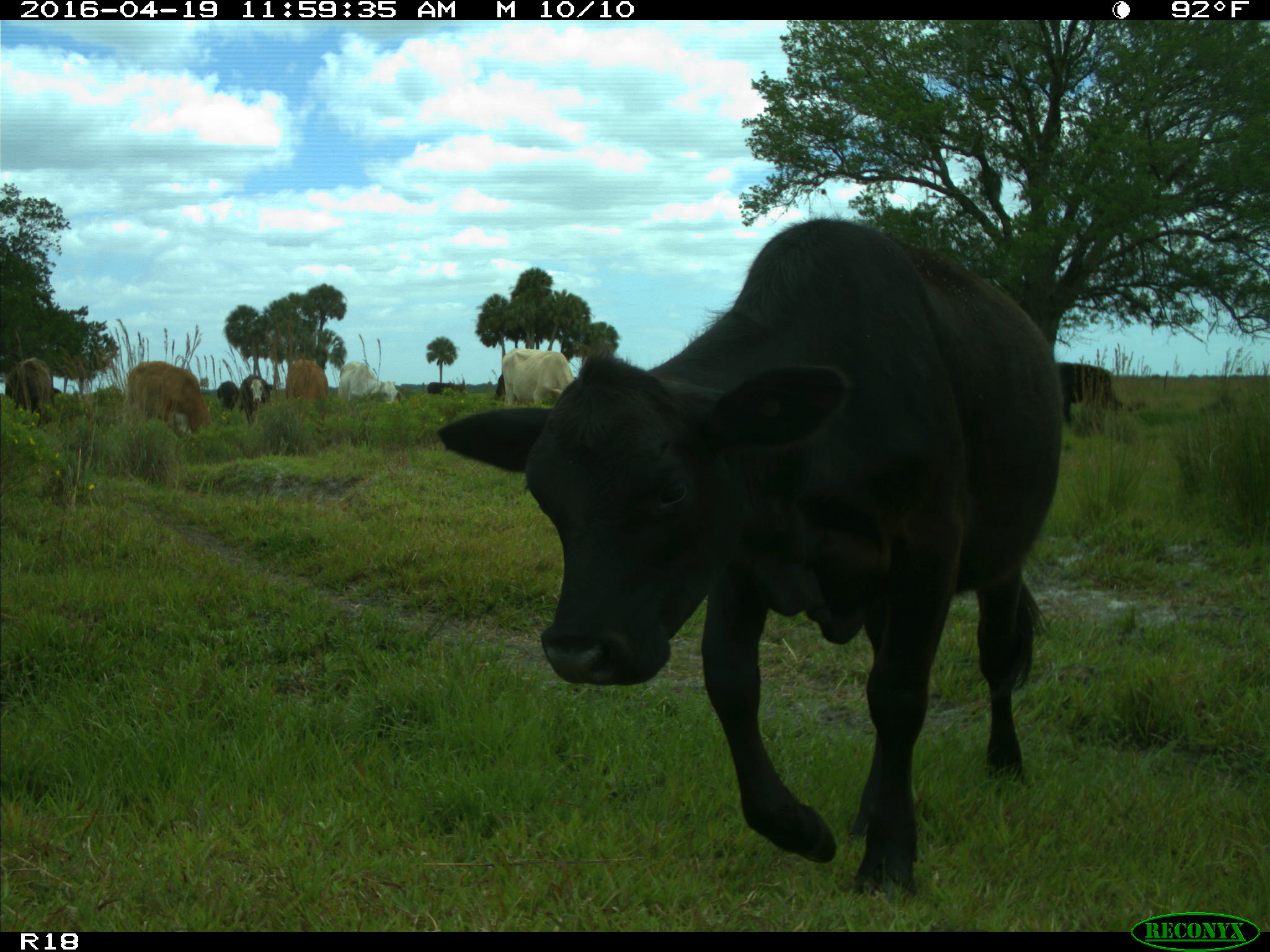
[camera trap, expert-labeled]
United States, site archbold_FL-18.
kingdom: Animalia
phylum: Chordata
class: Mammalia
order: Artiodactyla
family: Bovidae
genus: Bos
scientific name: Bos taurus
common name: domestic cow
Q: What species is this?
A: Bos taurus (domestic cow).